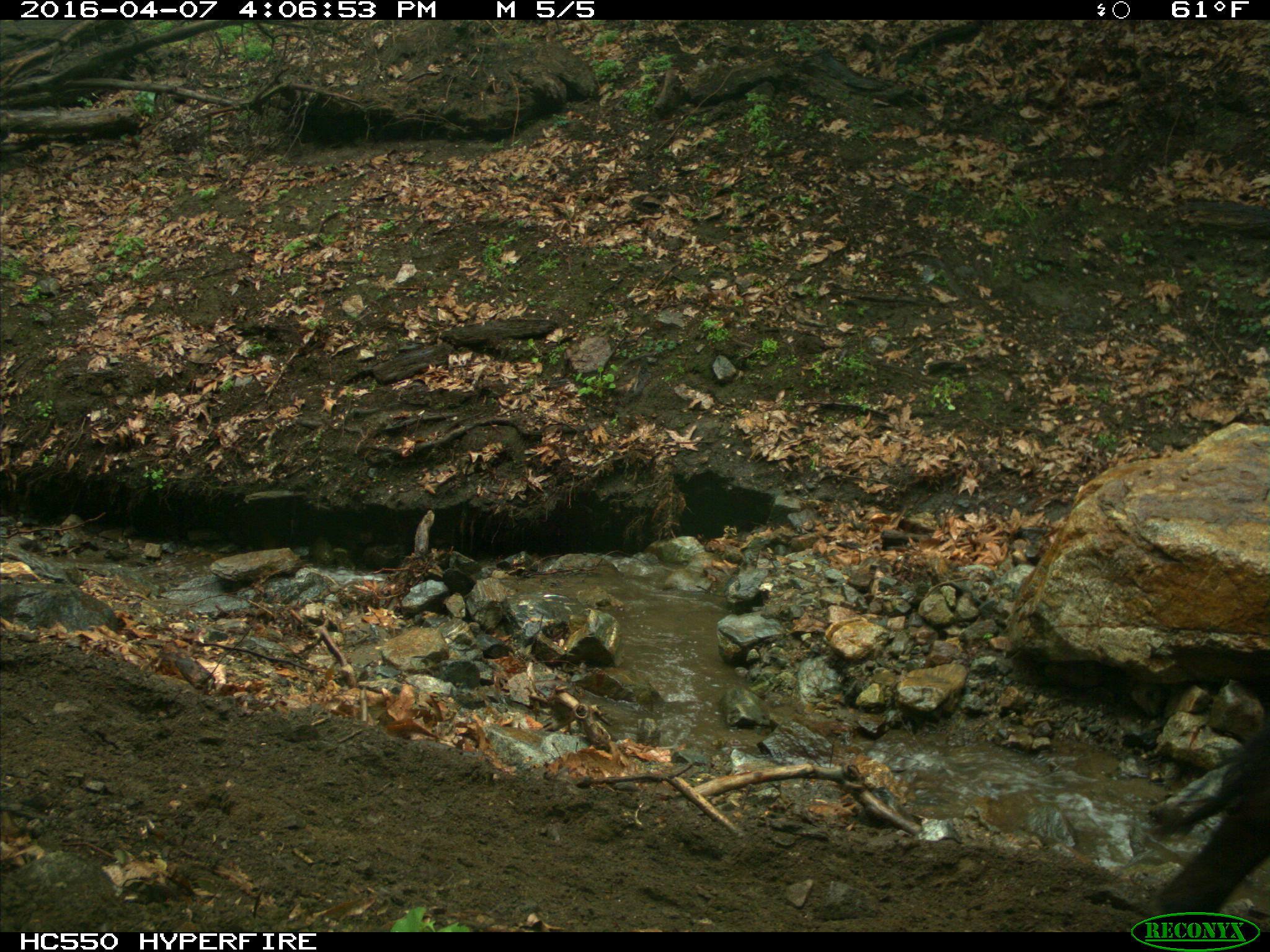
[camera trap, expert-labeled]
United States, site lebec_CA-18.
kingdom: Animalia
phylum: Chordata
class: Mammalia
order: Artiodactyla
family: Bovidae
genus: Bos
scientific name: Bos taurus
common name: domestic cow